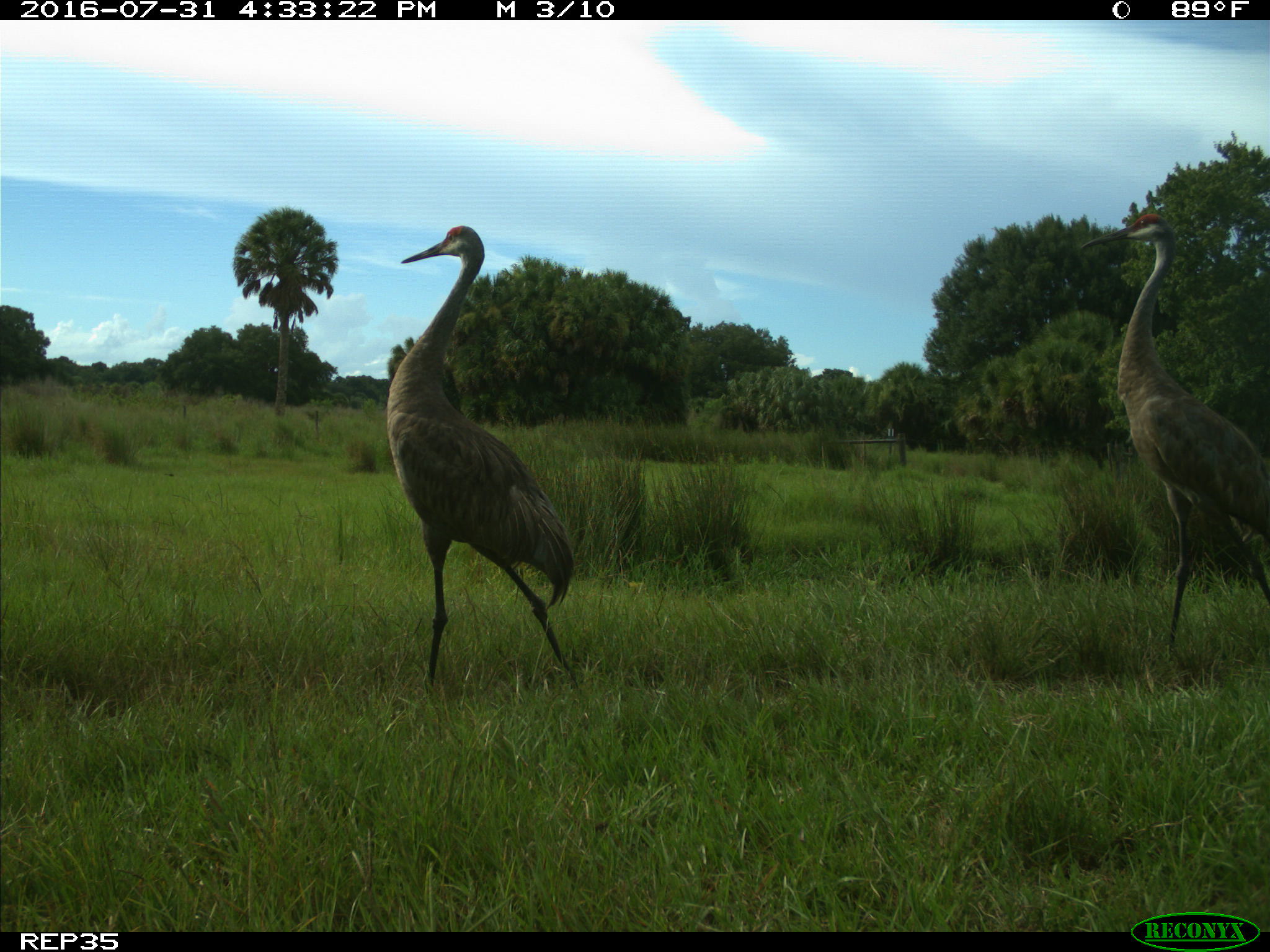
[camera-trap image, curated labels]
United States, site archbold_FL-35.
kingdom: Animalia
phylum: Chordata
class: Aves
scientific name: Aves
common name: birds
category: unidentified bird